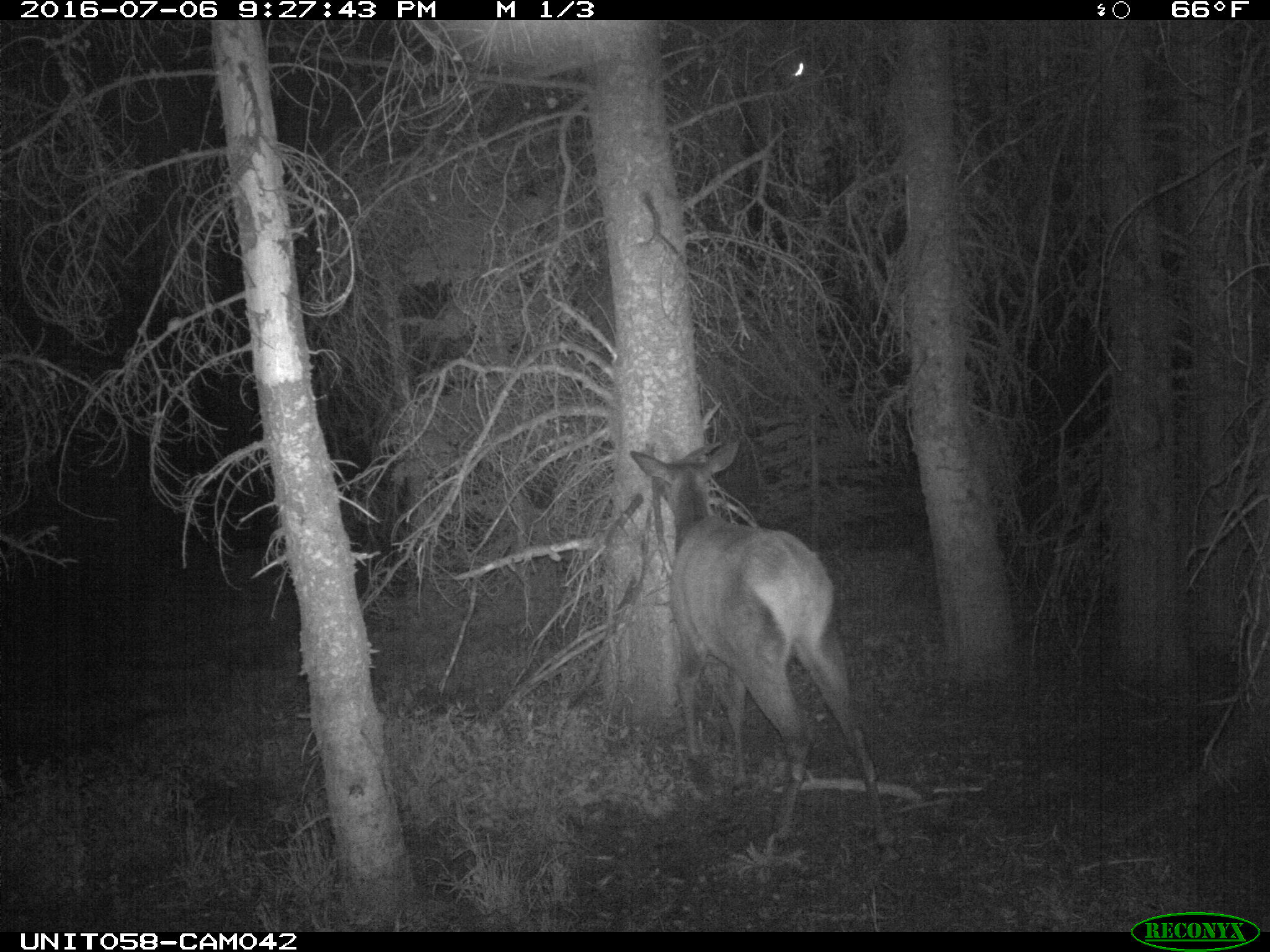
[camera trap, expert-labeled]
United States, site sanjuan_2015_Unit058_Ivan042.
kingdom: Animalia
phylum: Chordata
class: Mammalia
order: Artiodactyla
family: Cervidae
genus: Cervus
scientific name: Cervus elaphus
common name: red deer